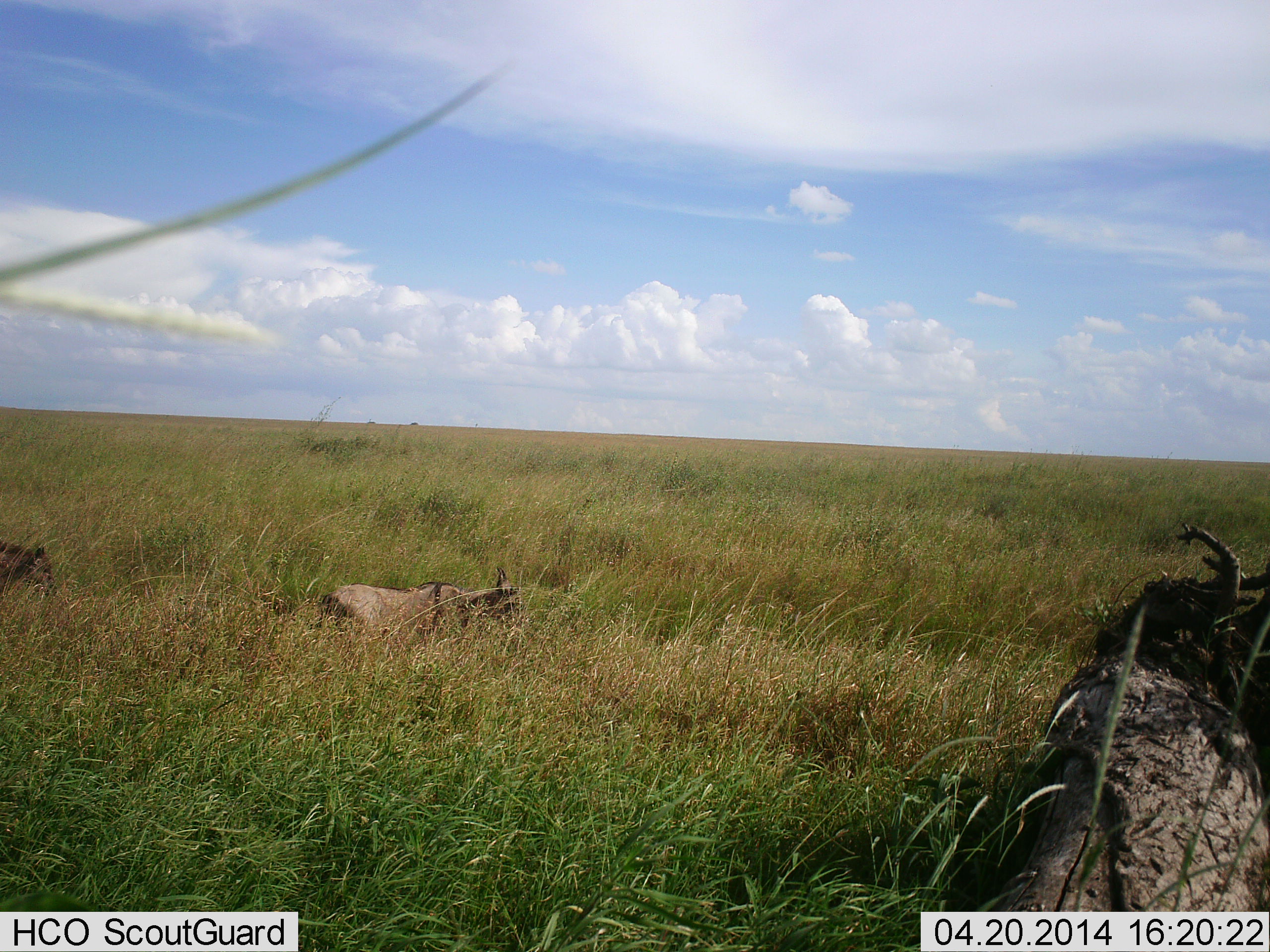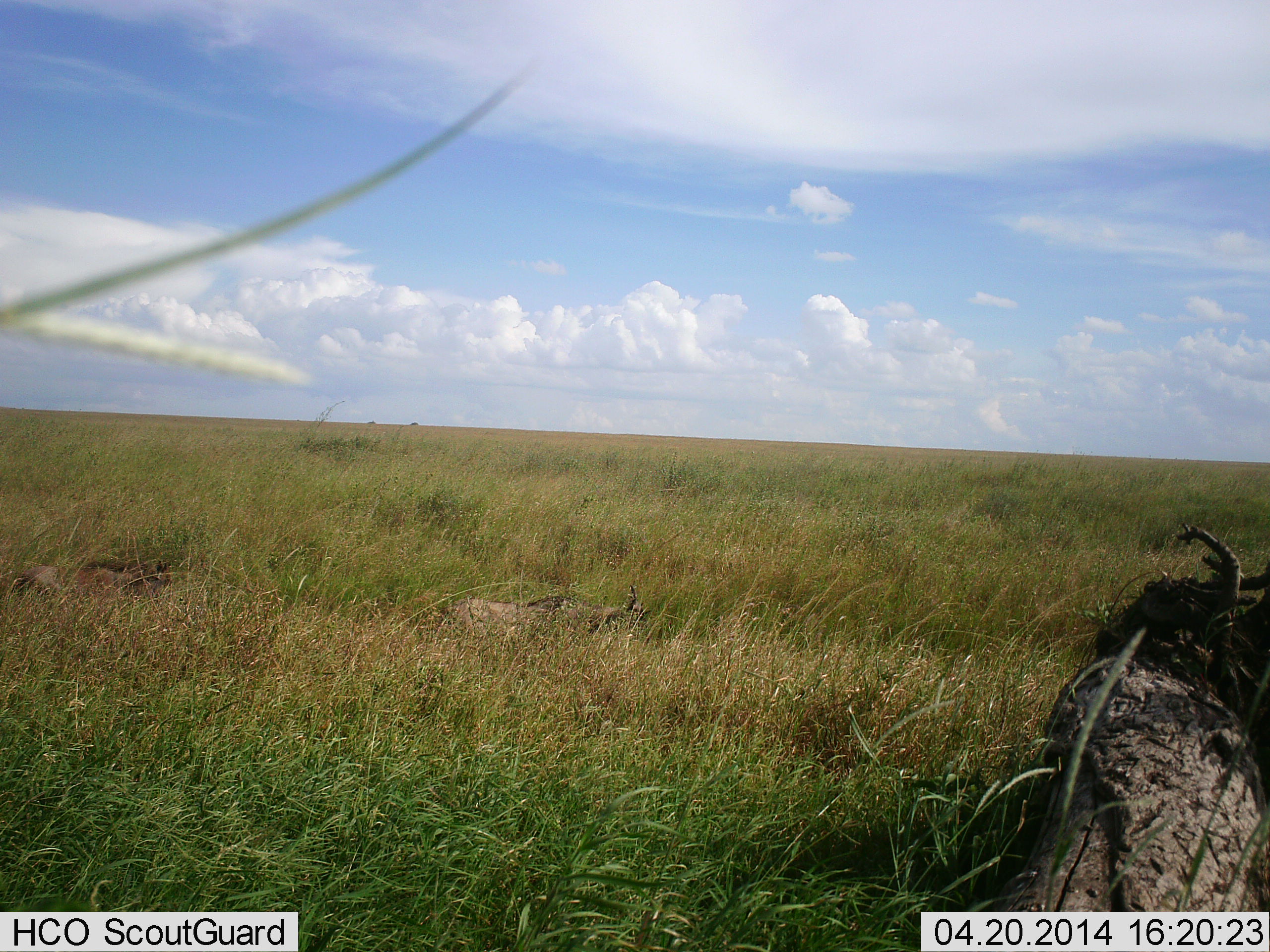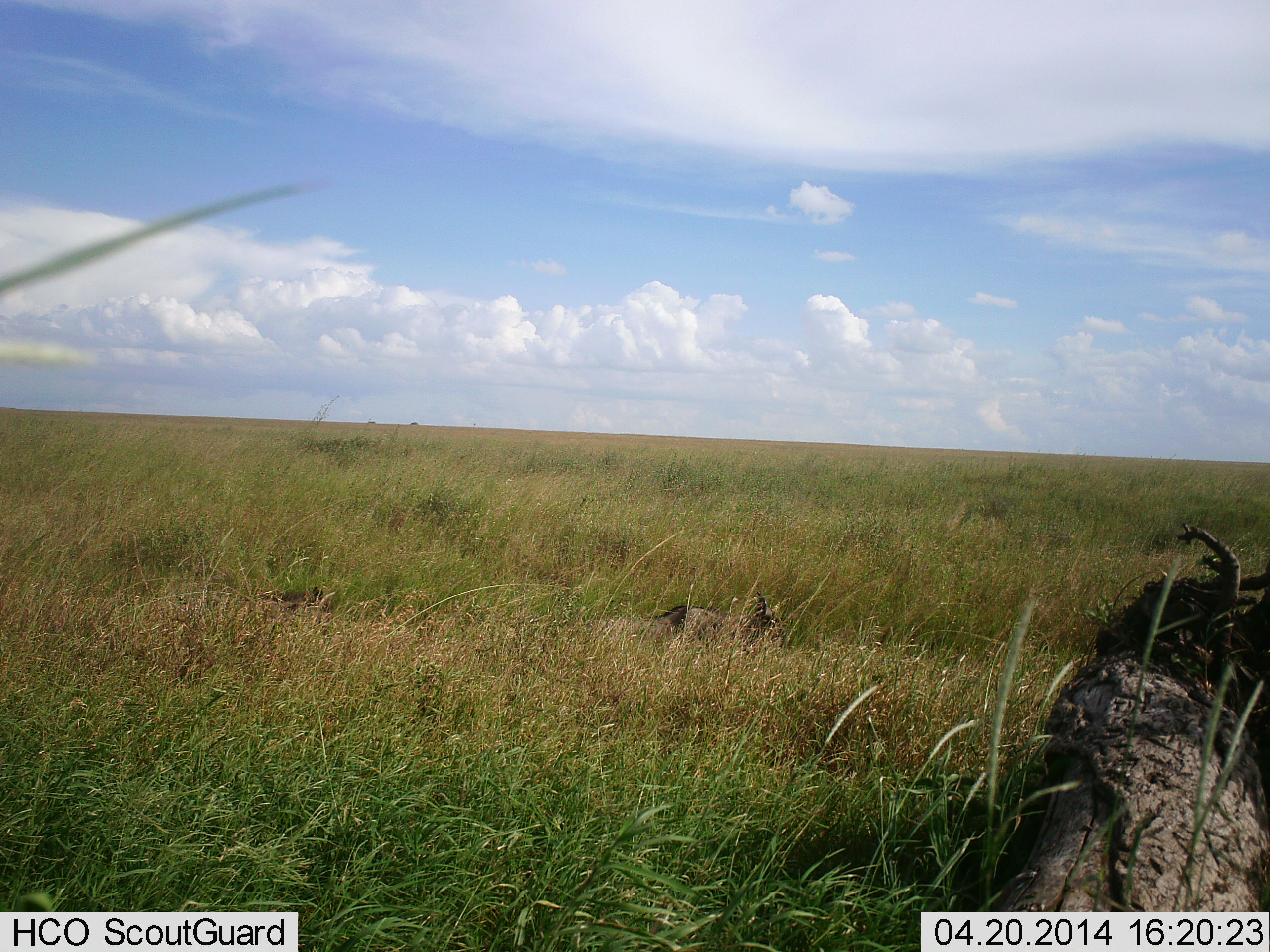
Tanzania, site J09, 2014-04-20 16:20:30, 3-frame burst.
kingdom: Animalia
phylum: Chordata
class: Mammalia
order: Artiodactyla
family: Suidae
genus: Phacochoerus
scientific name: Phacochoerus africanus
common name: warthog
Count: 2.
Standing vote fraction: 0%.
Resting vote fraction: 0%.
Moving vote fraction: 100%.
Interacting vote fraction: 0%.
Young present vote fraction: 0%.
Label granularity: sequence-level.